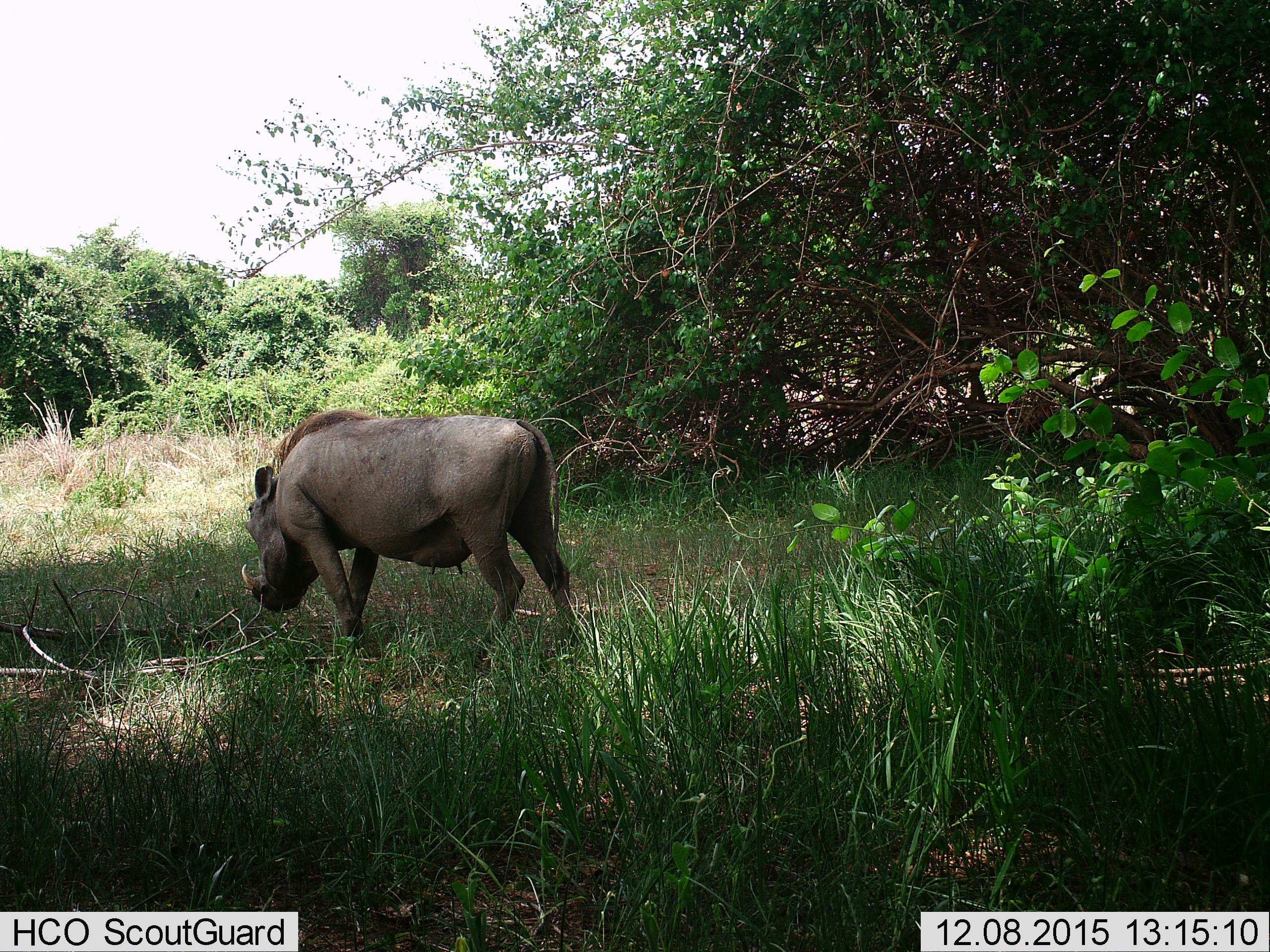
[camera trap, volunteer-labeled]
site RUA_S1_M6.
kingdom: Animalia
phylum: Chordata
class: Mammalia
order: Artiodactyla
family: Suidae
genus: Phacochoerus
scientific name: Phacochoerus africanus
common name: warthog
Warthog (Phacochoerus africanus), count 1. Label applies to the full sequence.